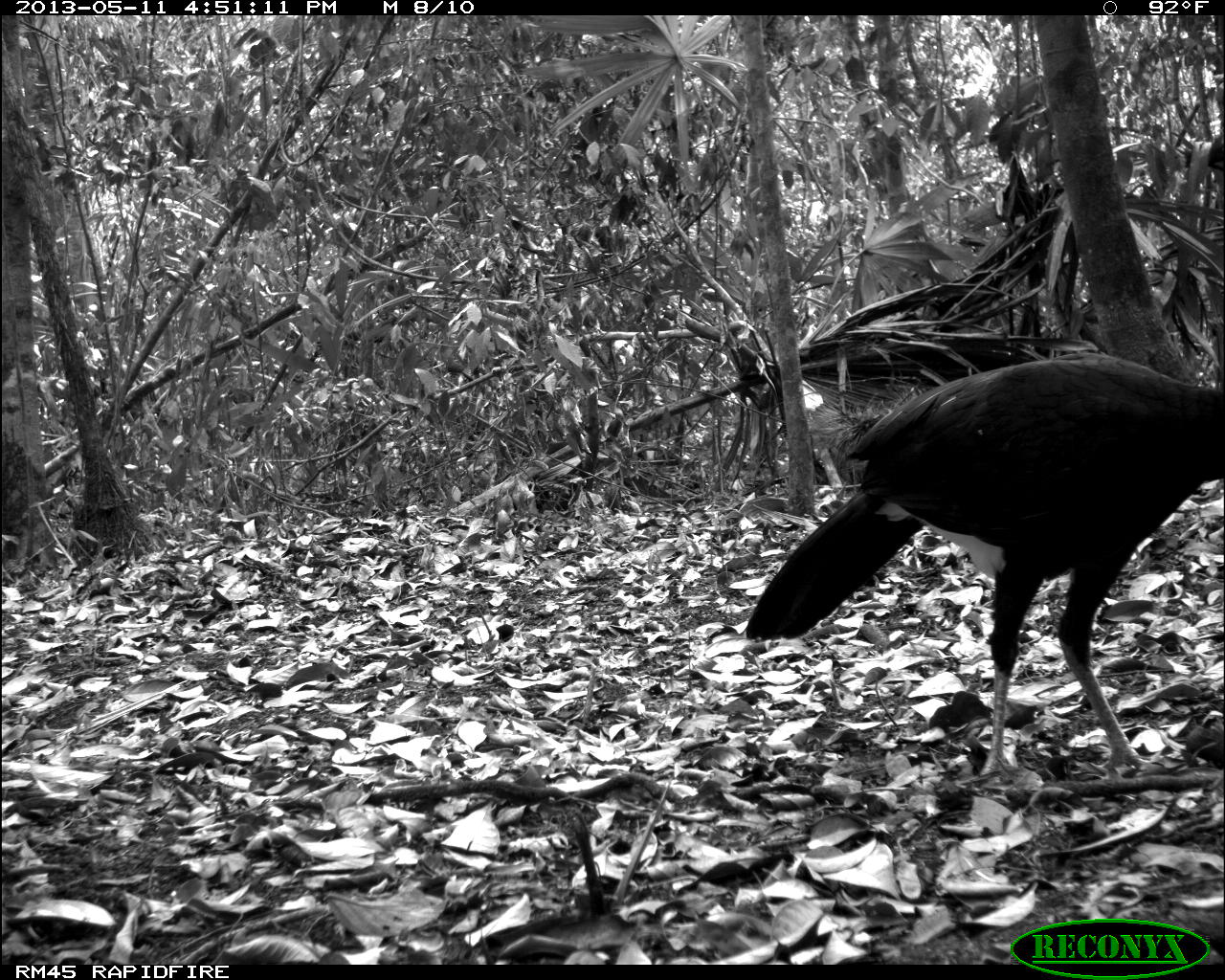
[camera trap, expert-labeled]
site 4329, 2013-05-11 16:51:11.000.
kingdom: Animalia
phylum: Chordata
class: Aves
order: Galliformes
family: Cracidae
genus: Crax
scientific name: Crax rubra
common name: great curassow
Crax rubra (great curassow), count 1, sex male.